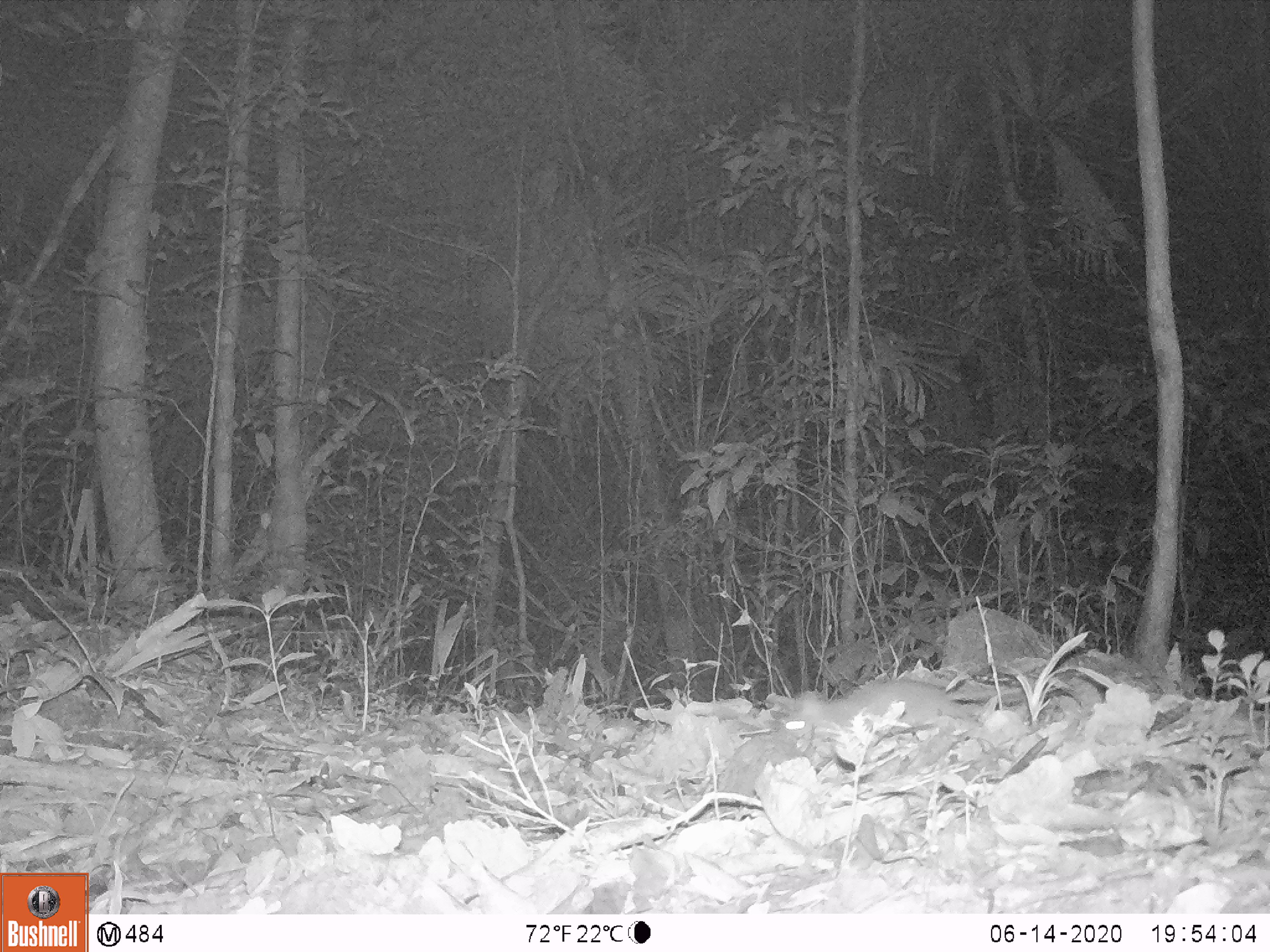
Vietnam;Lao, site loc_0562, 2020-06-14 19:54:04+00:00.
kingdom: Animalia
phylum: Chordata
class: Mammalia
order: Rodentia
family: Muridae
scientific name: Muridae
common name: old-world mice and rats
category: unidentified murid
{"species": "unidentified murid (old-world mice and rats) (Muridae)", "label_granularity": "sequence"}